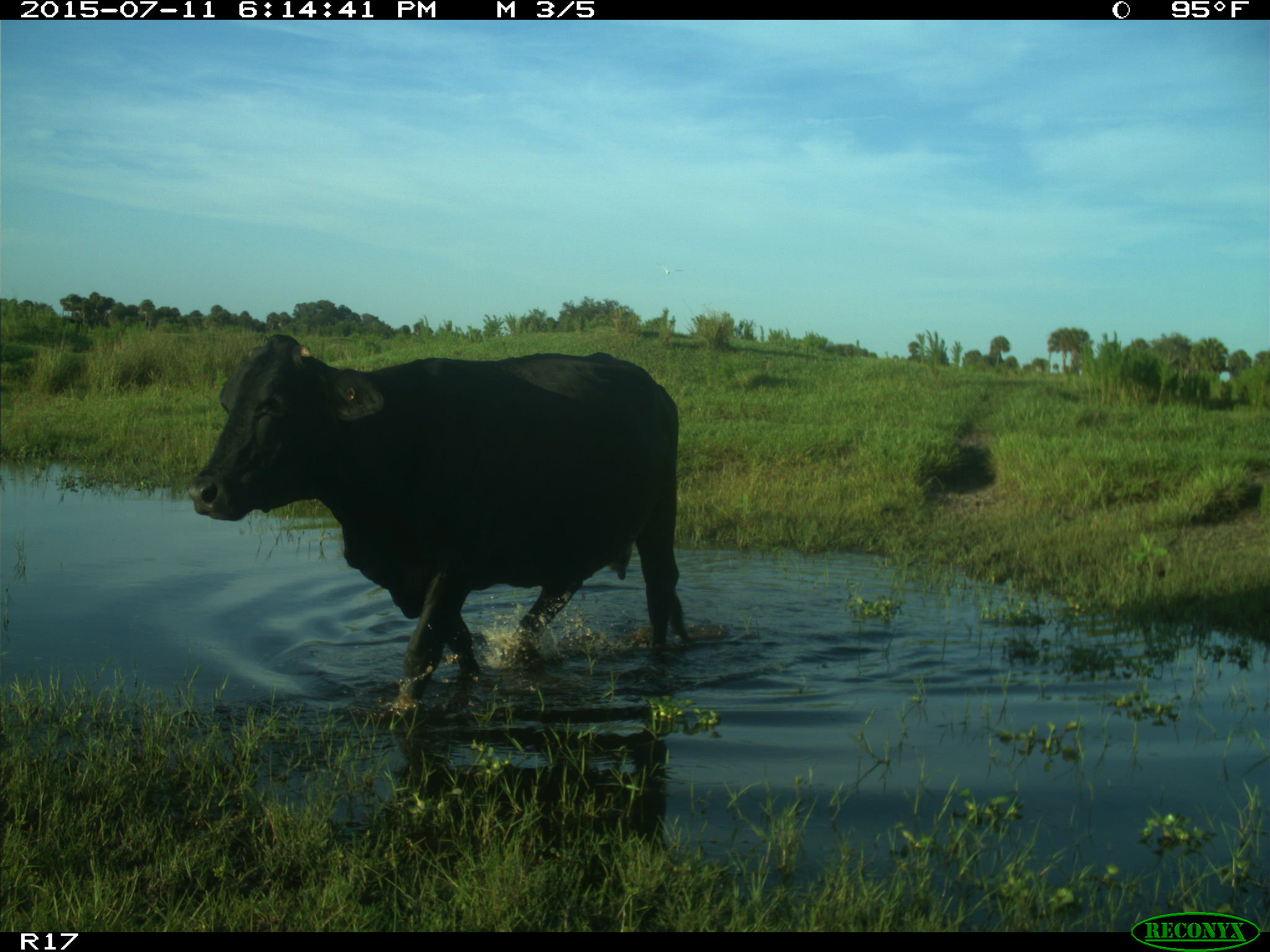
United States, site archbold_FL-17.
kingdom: Animalia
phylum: Chordata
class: Mammalia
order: Artiodactyla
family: Bovidae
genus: Bos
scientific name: Bos taurus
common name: domestic cow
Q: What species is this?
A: Bos taurus (domestic cow).